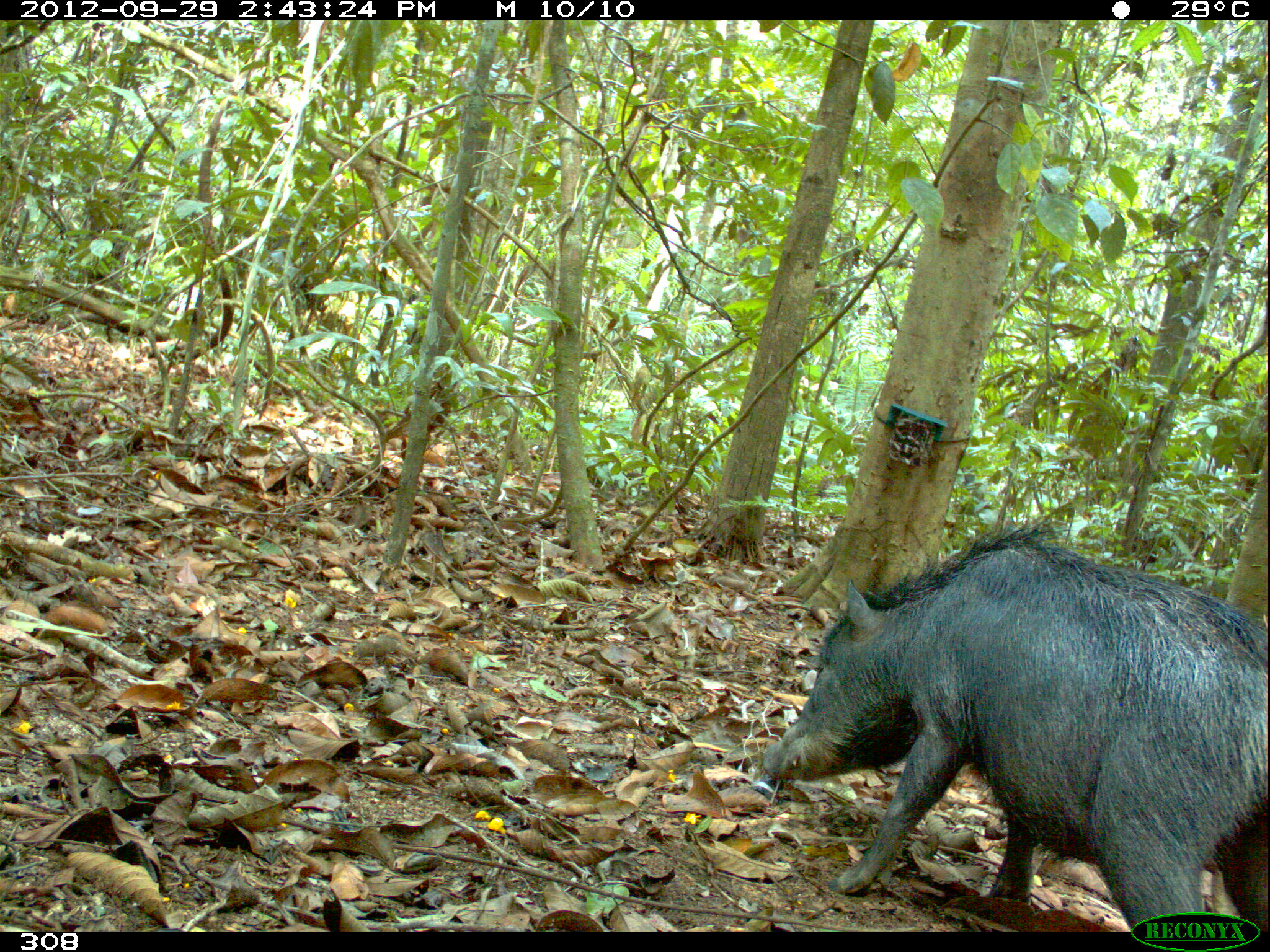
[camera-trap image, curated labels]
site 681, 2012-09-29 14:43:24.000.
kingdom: Animalia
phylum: Chordata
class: Mammalia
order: Artiodactyla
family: Tayassuidae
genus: Tayassu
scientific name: Tayassu pecari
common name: white-lipped peccary